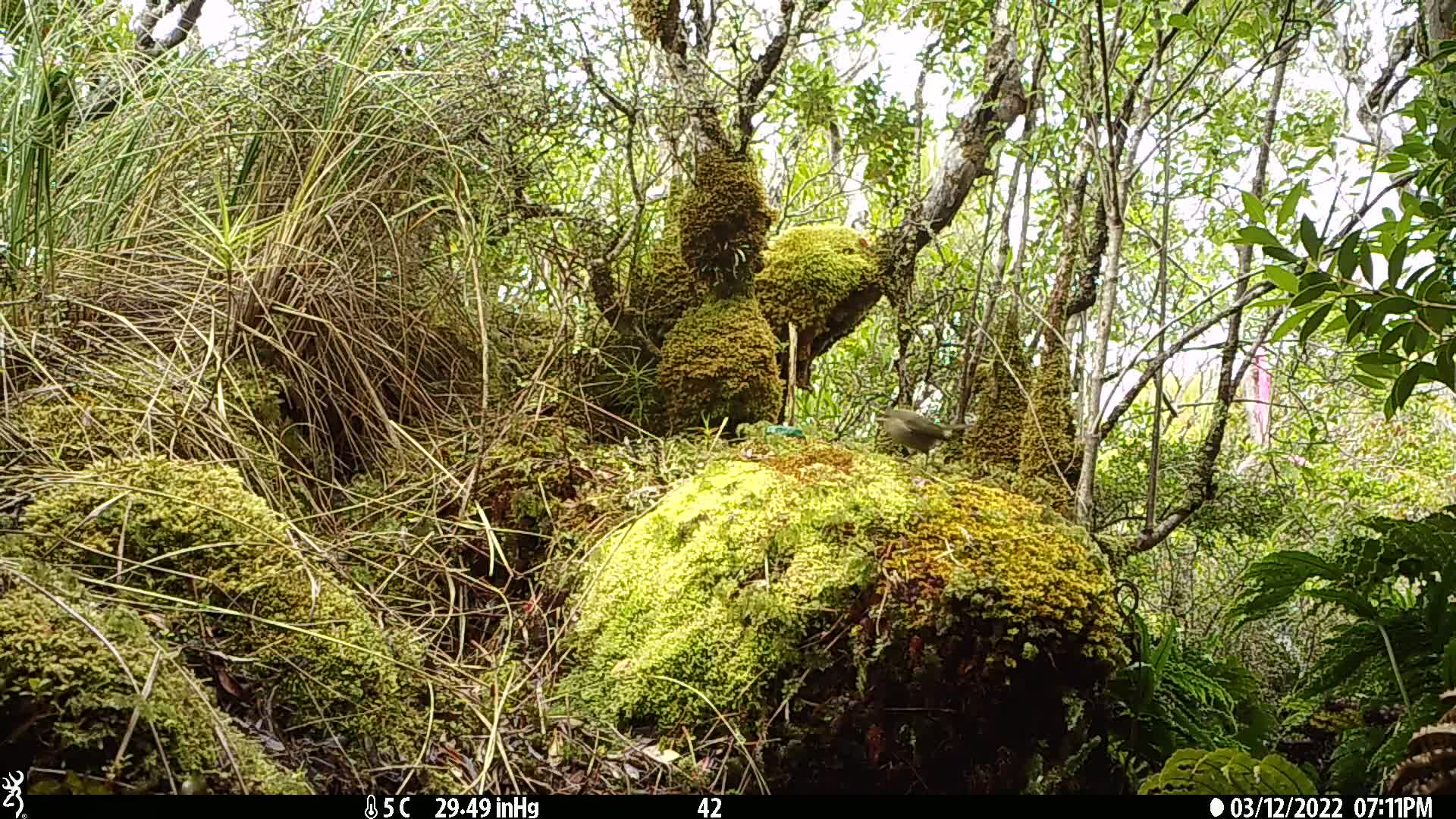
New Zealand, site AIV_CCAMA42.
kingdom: Animalia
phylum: Chordata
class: Aves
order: Passeriformes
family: Meliphagidae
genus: Anthornis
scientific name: Anthornis melanura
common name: new zealand bellbird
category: bellbird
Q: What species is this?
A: Bellbird (new zealand bellbird) (Anthornis melanura).